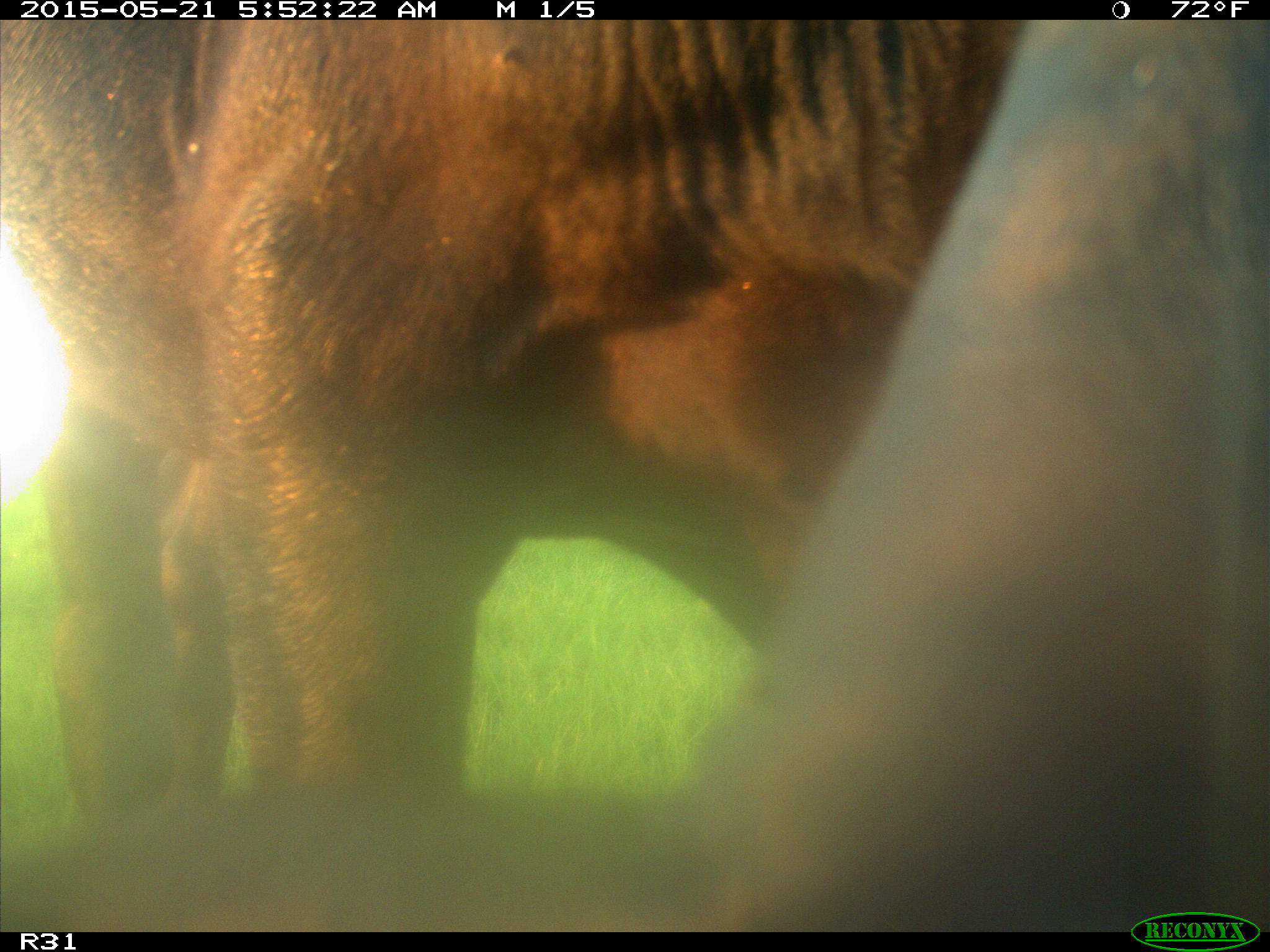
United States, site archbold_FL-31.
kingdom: Animalia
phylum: Chordata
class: Mammalia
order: Artiodactyla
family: Bovidae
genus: Bos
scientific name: Bos taurus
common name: domestic cow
Bos taurus (domestic cow).